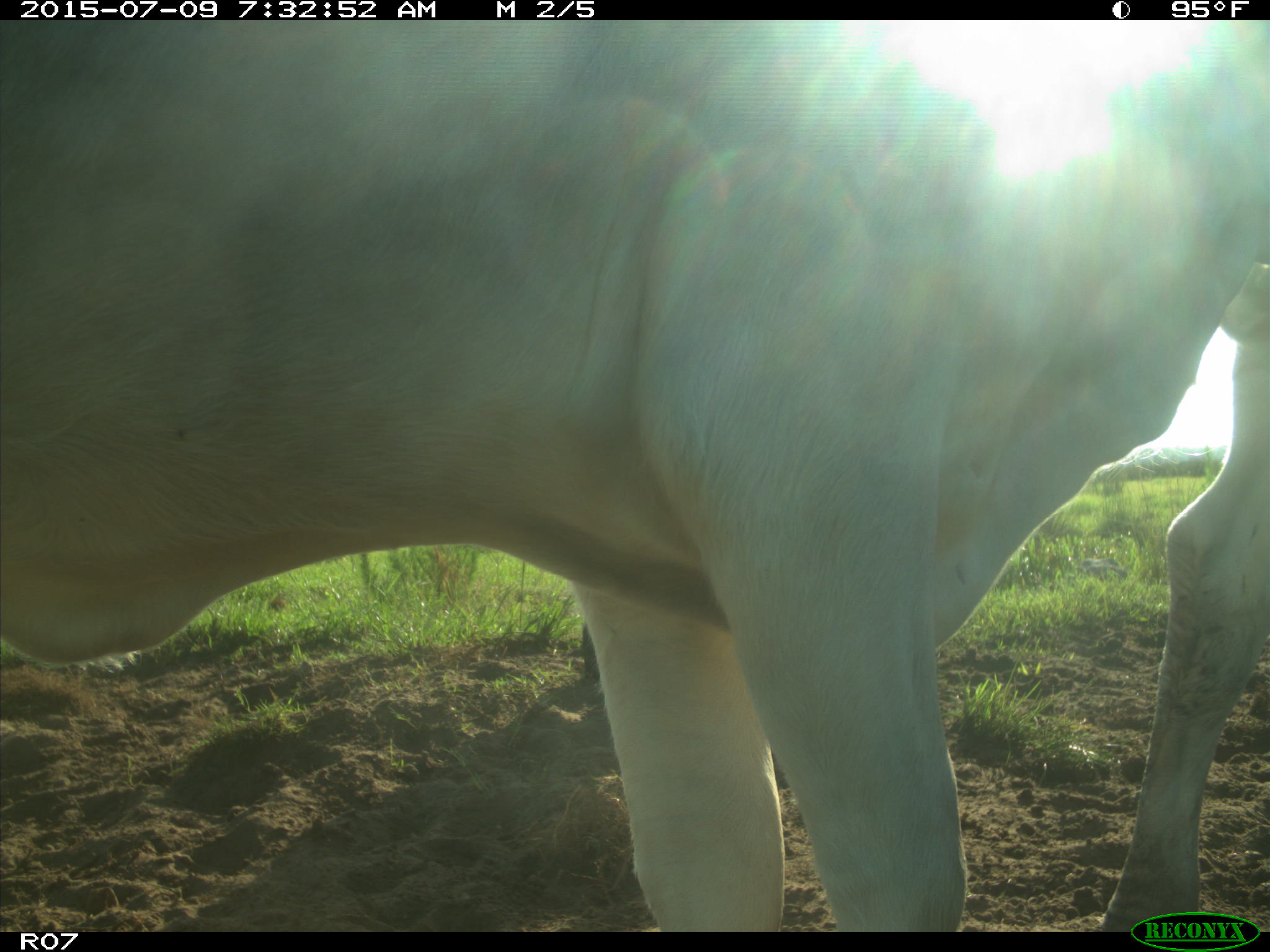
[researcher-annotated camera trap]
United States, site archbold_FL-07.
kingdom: Animalia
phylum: Chordata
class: Mammalia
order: Artiodactyla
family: Bovidae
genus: Bos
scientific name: Bos taurus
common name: domestic cow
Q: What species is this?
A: Bos taurus (domestic cow).